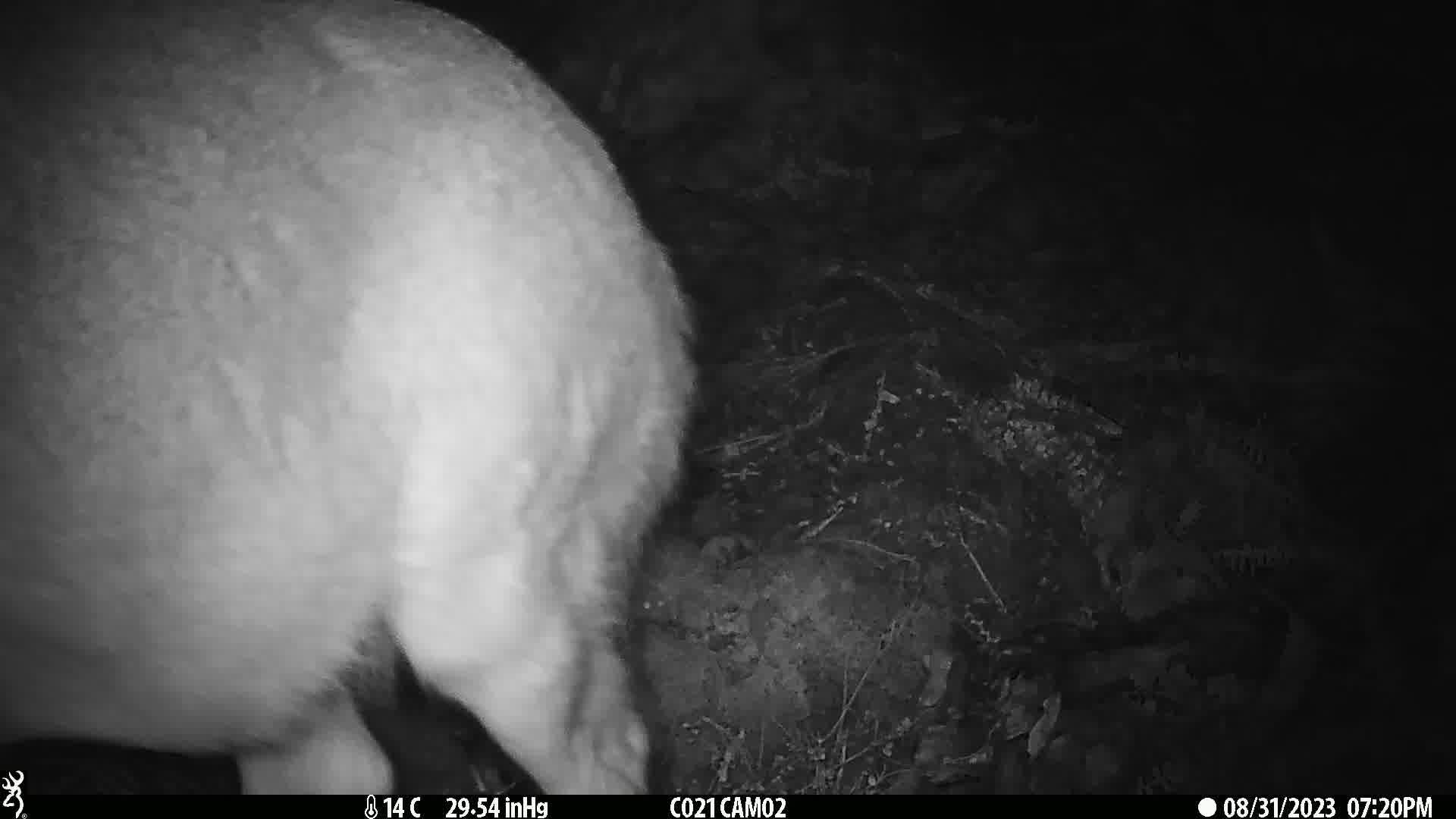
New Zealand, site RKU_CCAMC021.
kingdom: Animalia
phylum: Chordata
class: Mammalia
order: Artiodactyla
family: Cervidae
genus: Odocoileus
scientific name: Odocoileus virginianus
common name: white-tailed deer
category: white tailed deer